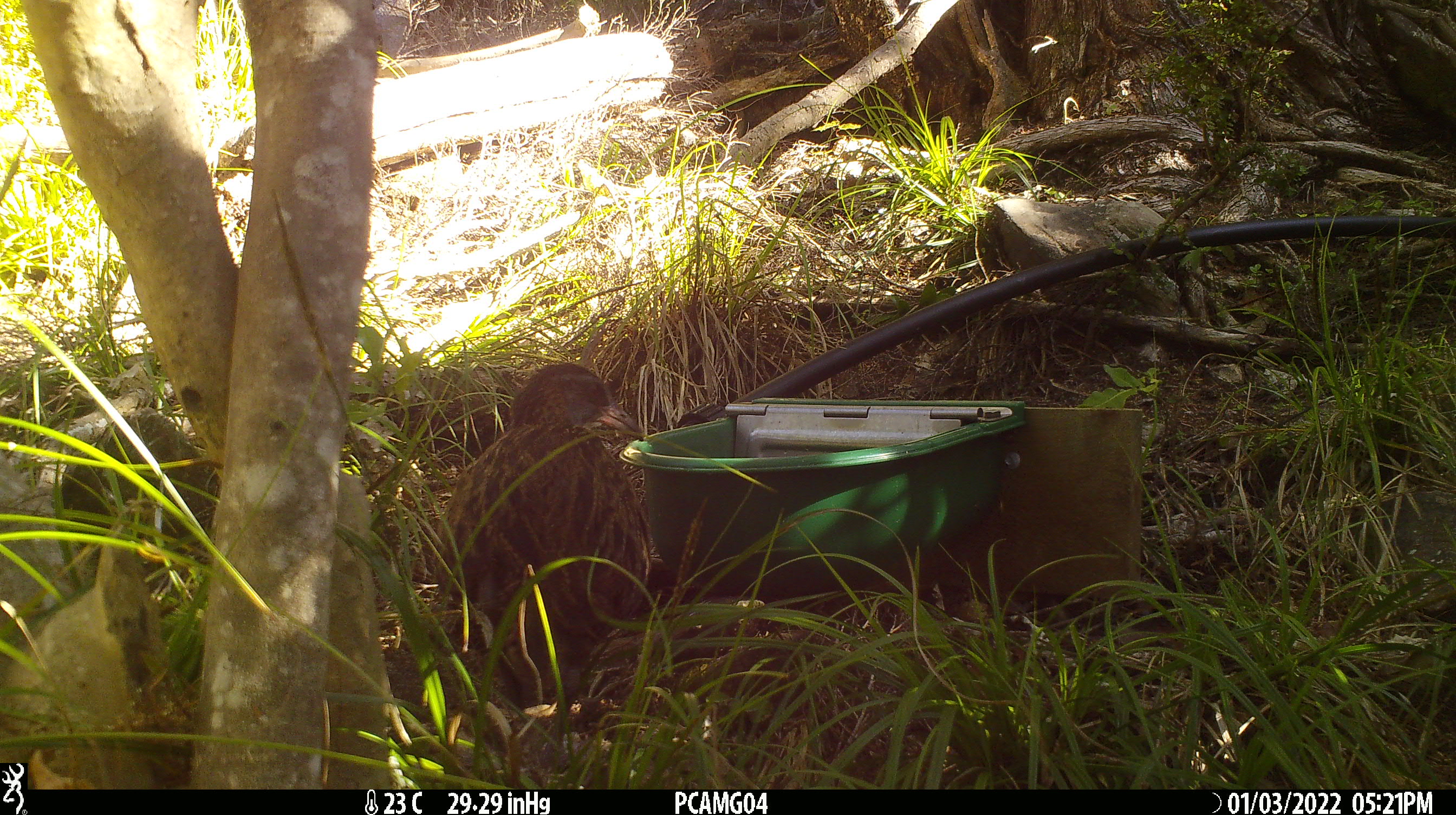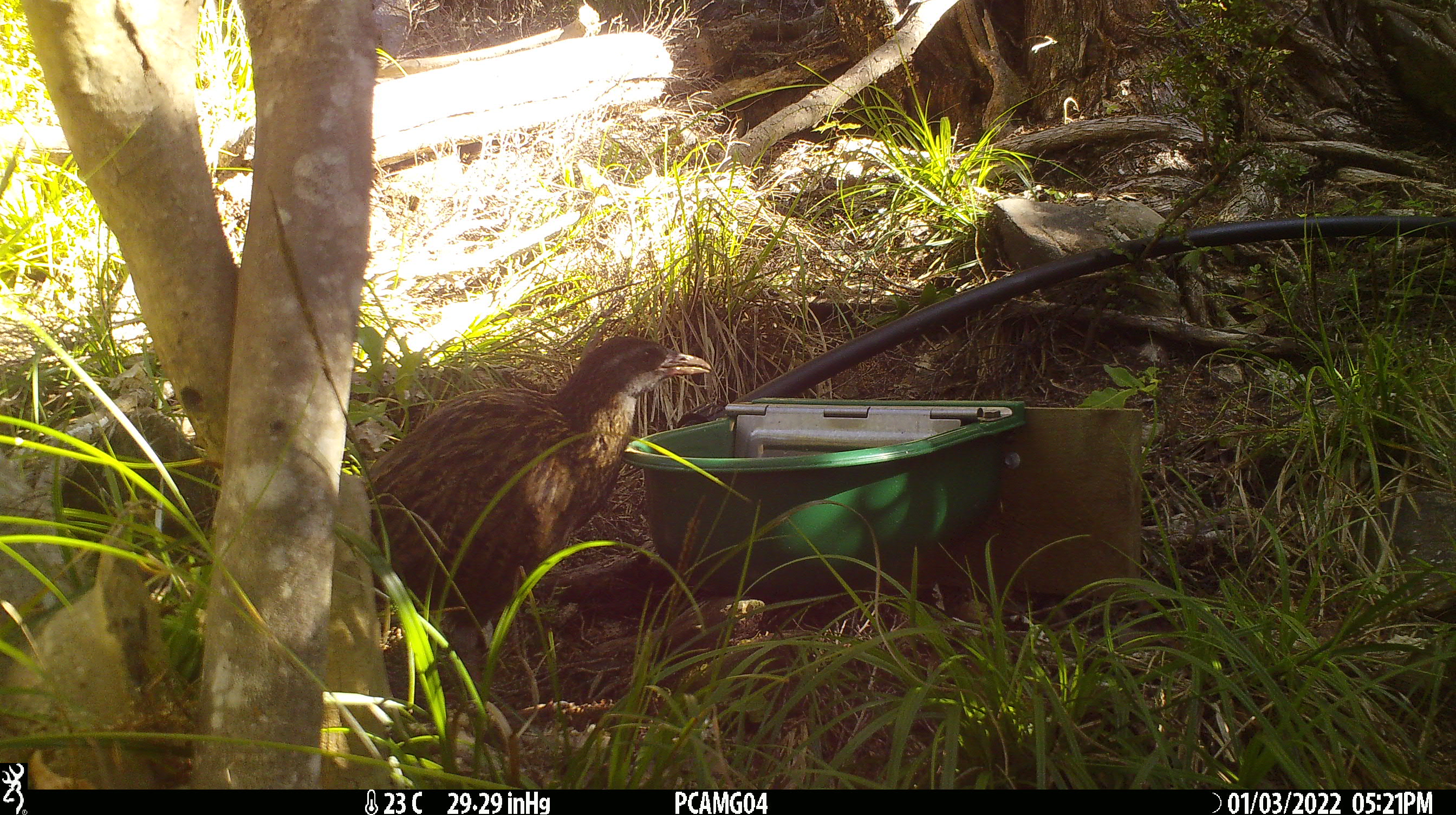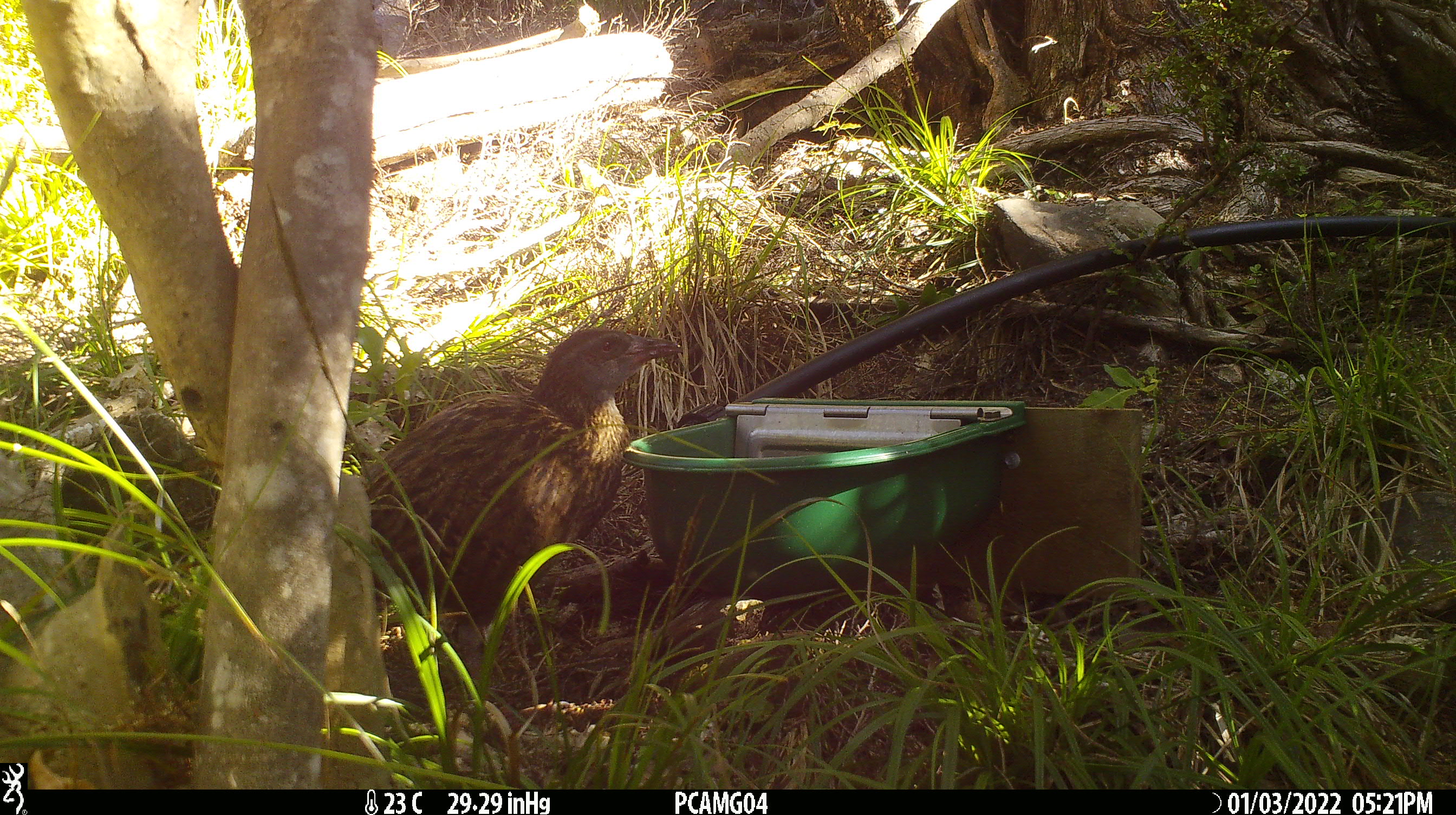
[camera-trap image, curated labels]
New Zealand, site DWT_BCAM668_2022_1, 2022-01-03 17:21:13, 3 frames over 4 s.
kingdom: Animalia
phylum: Chordata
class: Aves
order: Gruiformes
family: Rallidae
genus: Gallirallus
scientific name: Gallirallus australis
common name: weka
Weka (Gallirallus australis).